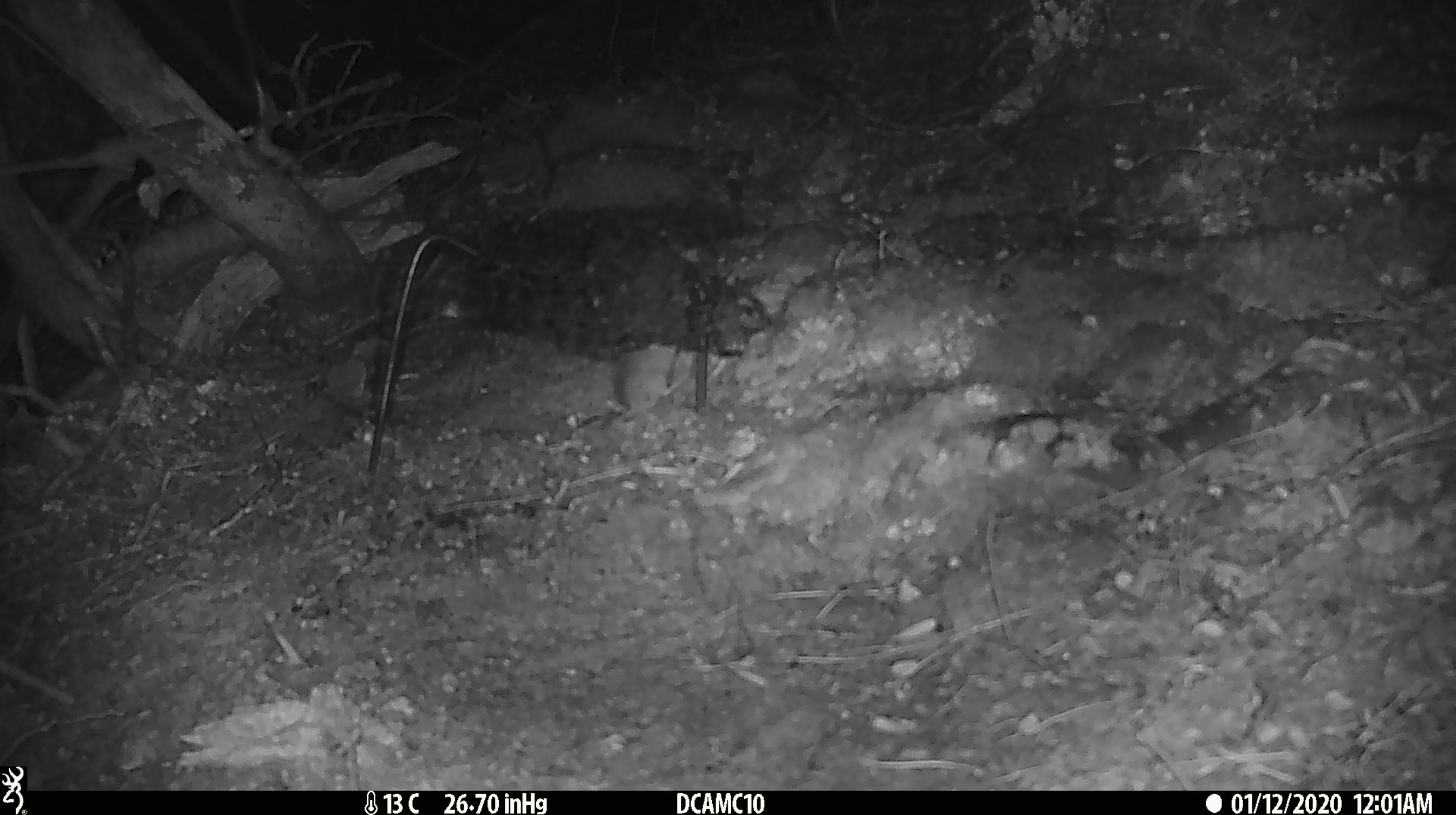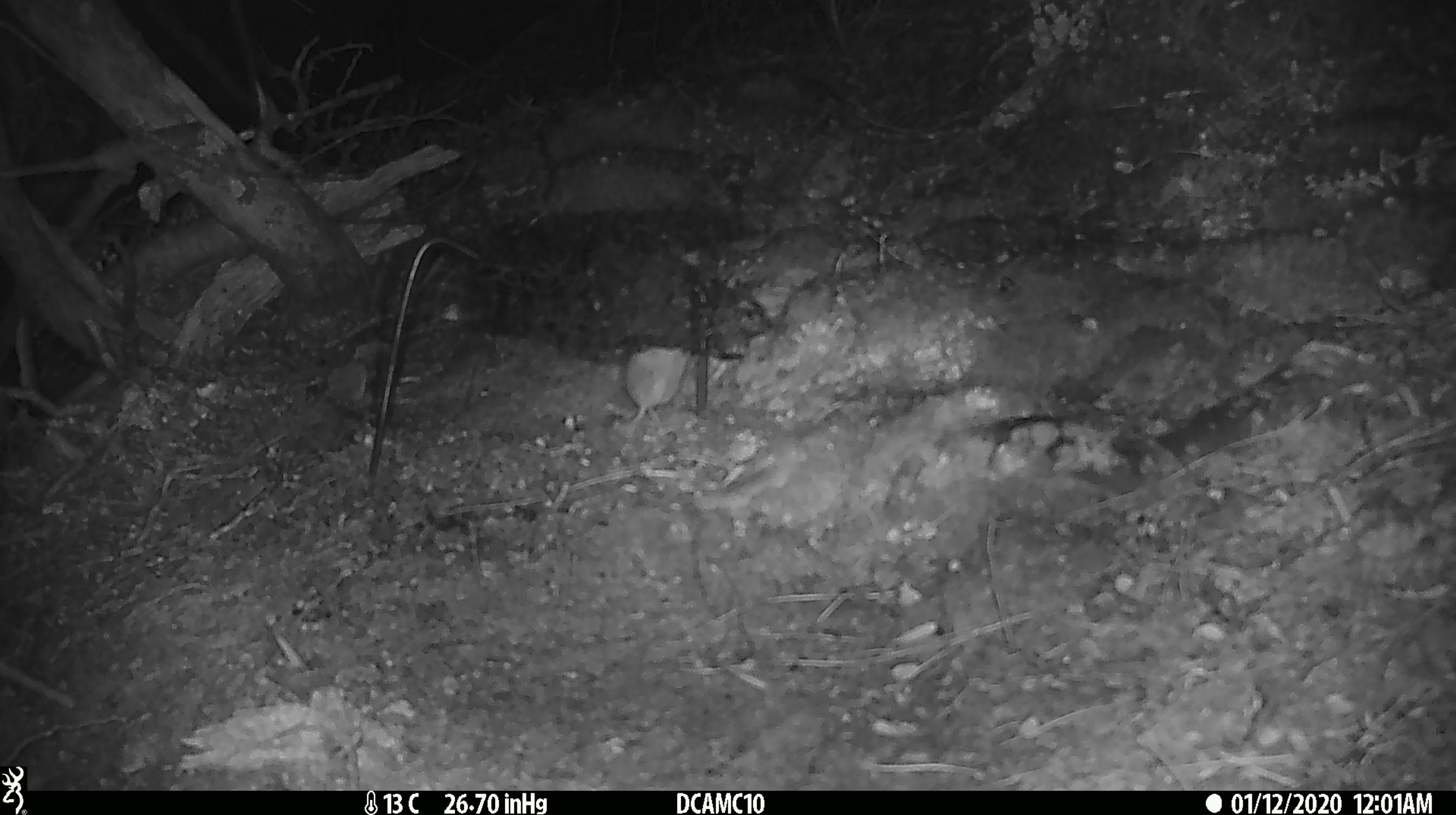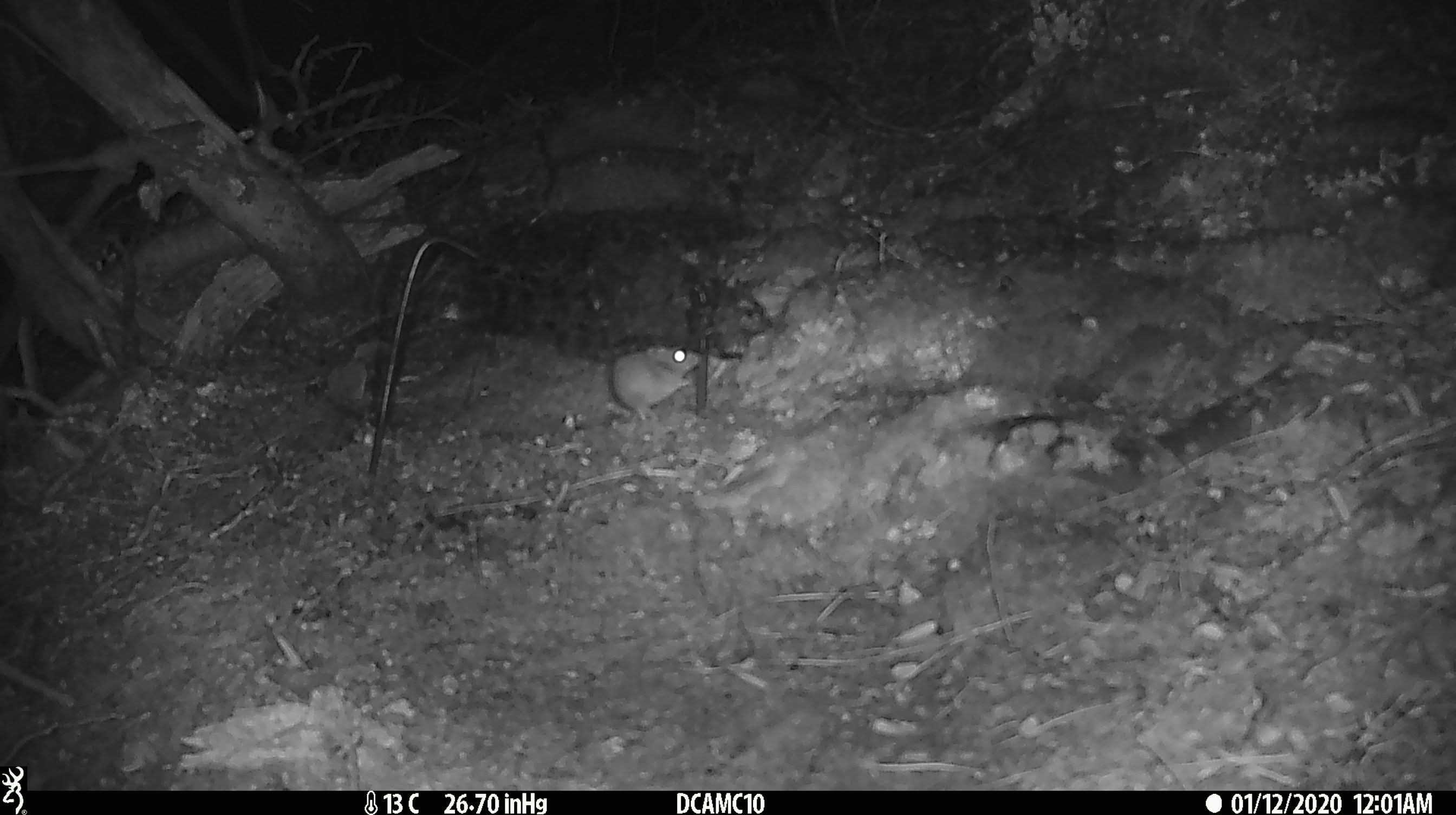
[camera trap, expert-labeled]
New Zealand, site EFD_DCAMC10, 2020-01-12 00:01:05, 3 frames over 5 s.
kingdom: Animalia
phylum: Chordata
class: Mammalia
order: Rodentia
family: Muridae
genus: Mus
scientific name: Mus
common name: mouse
Mouse (Mus).